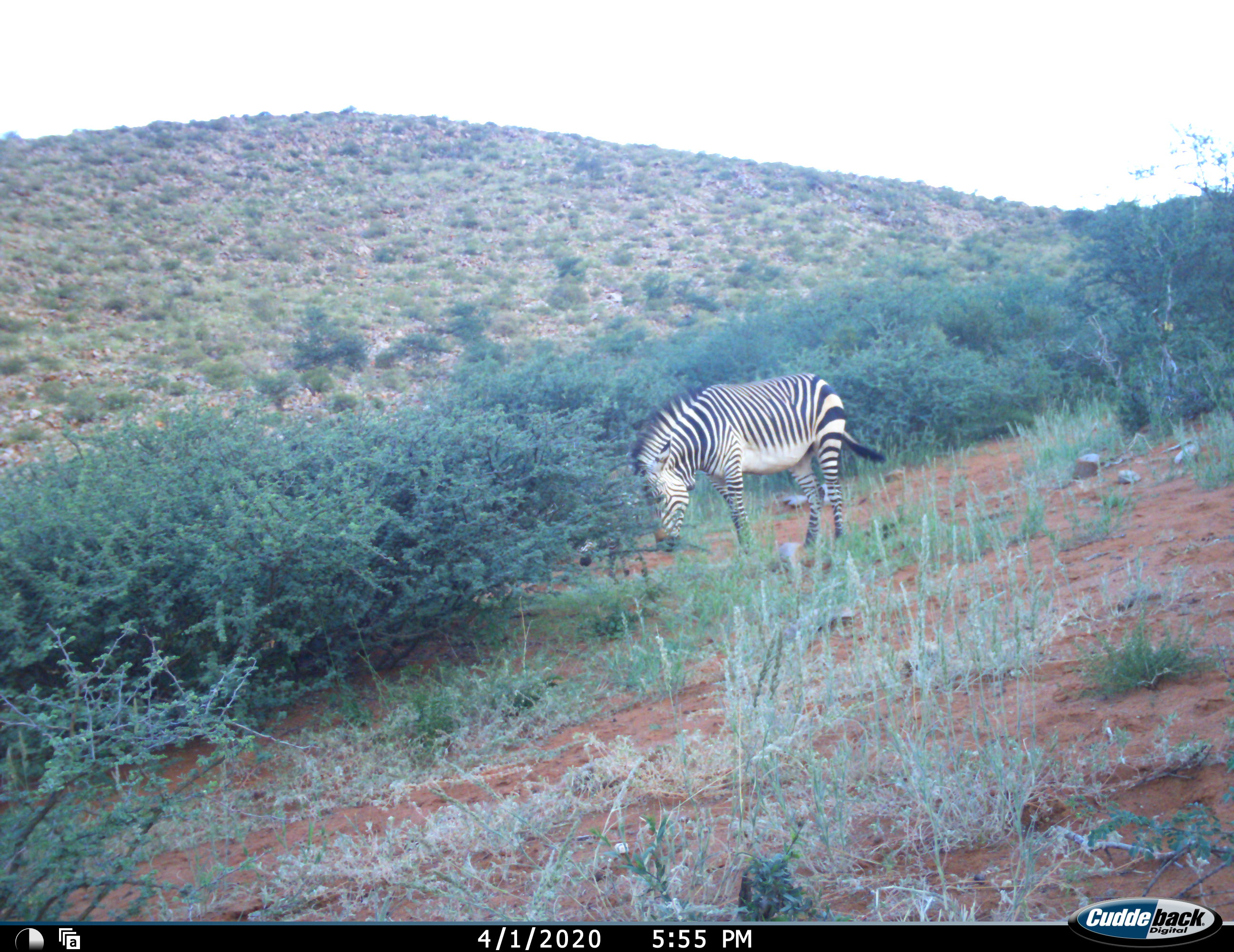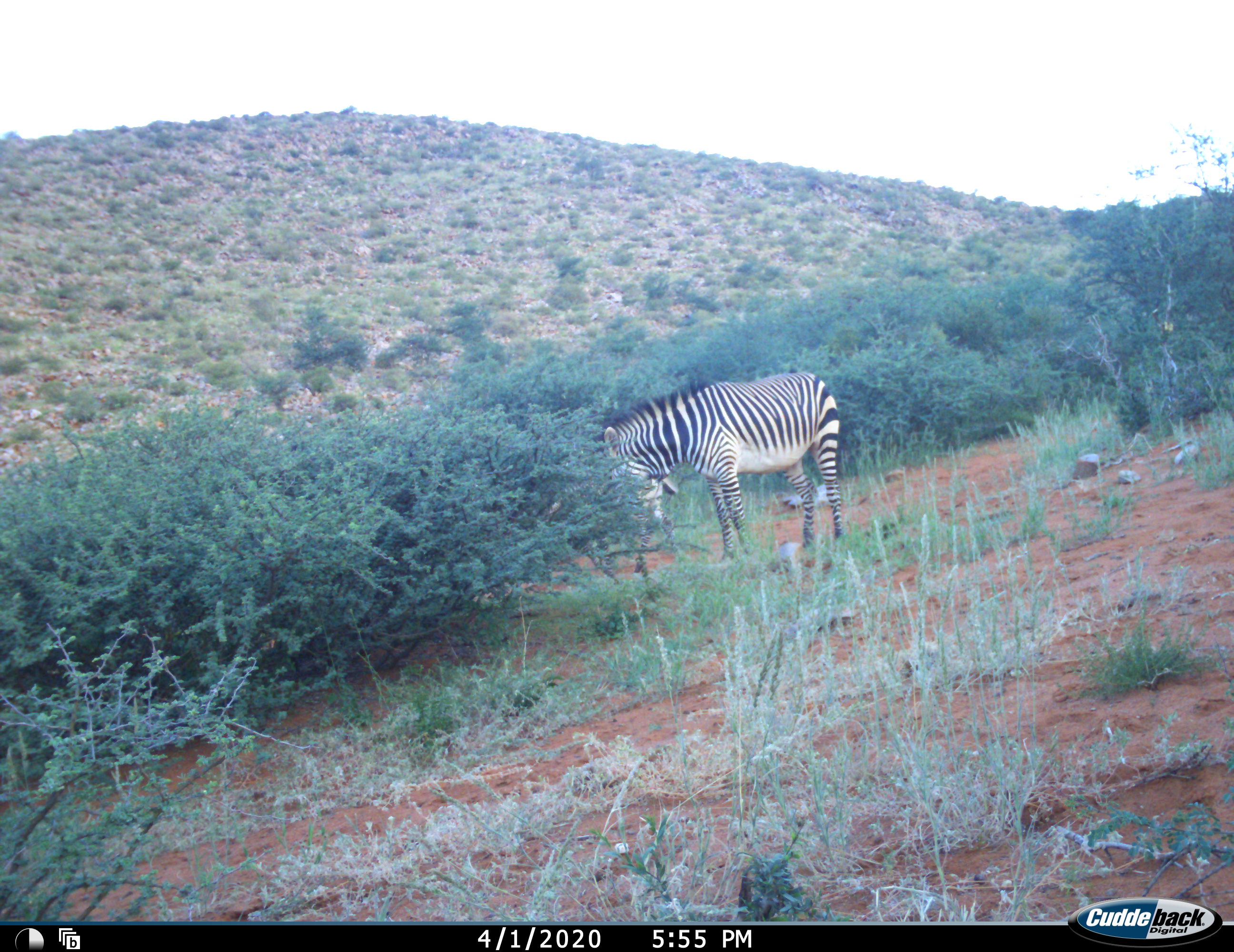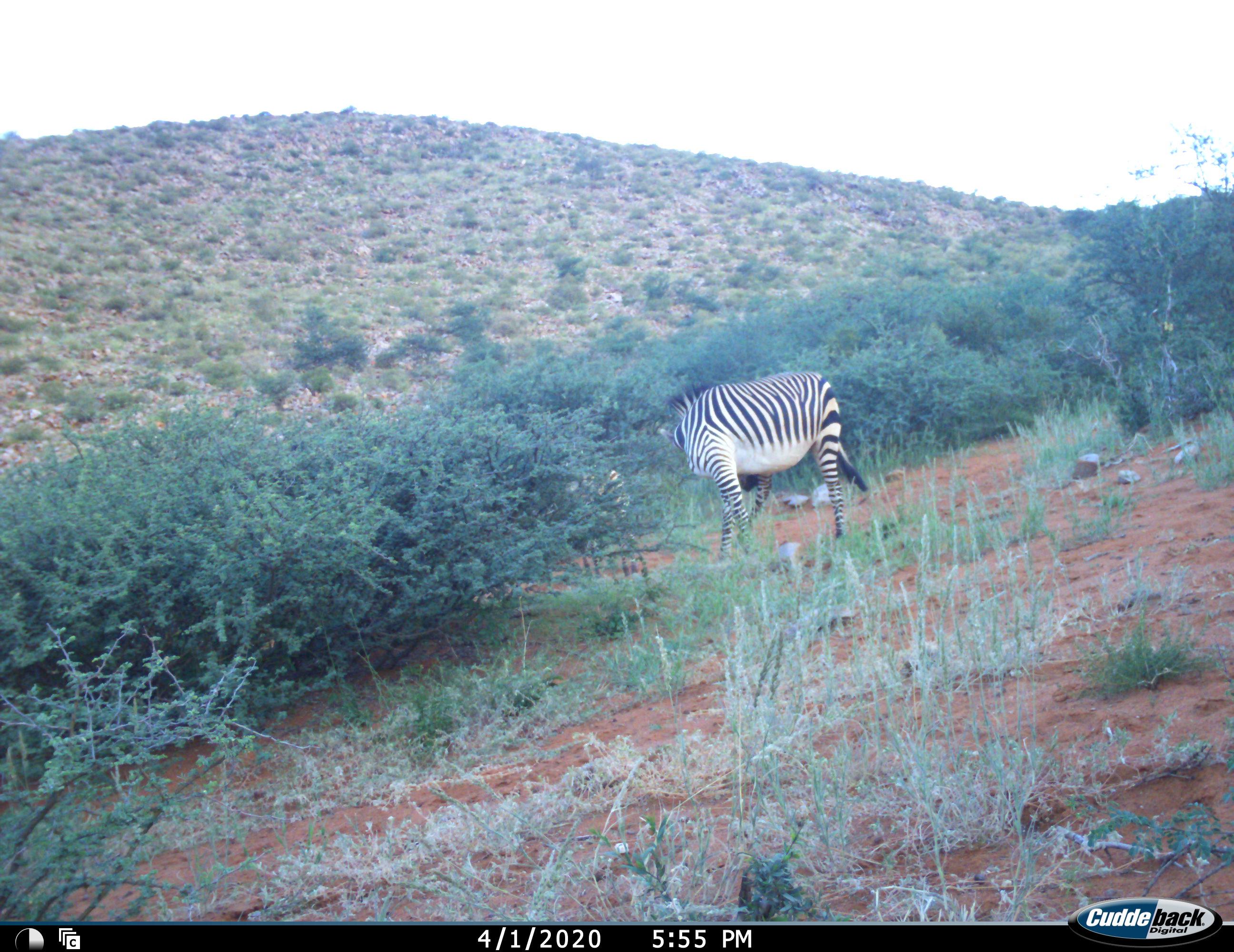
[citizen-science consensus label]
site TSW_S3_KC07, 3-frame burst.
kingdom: Animalia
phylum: Chordata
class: Mammalia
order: Perissodactyla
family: Equidae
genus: Equus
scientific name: Equus zebra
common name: mountain zebra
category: zebramountain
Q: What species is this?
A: Zebramountain (mountain zebra) (Equus zebra).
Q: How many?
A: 2.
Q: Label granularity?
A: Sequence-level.